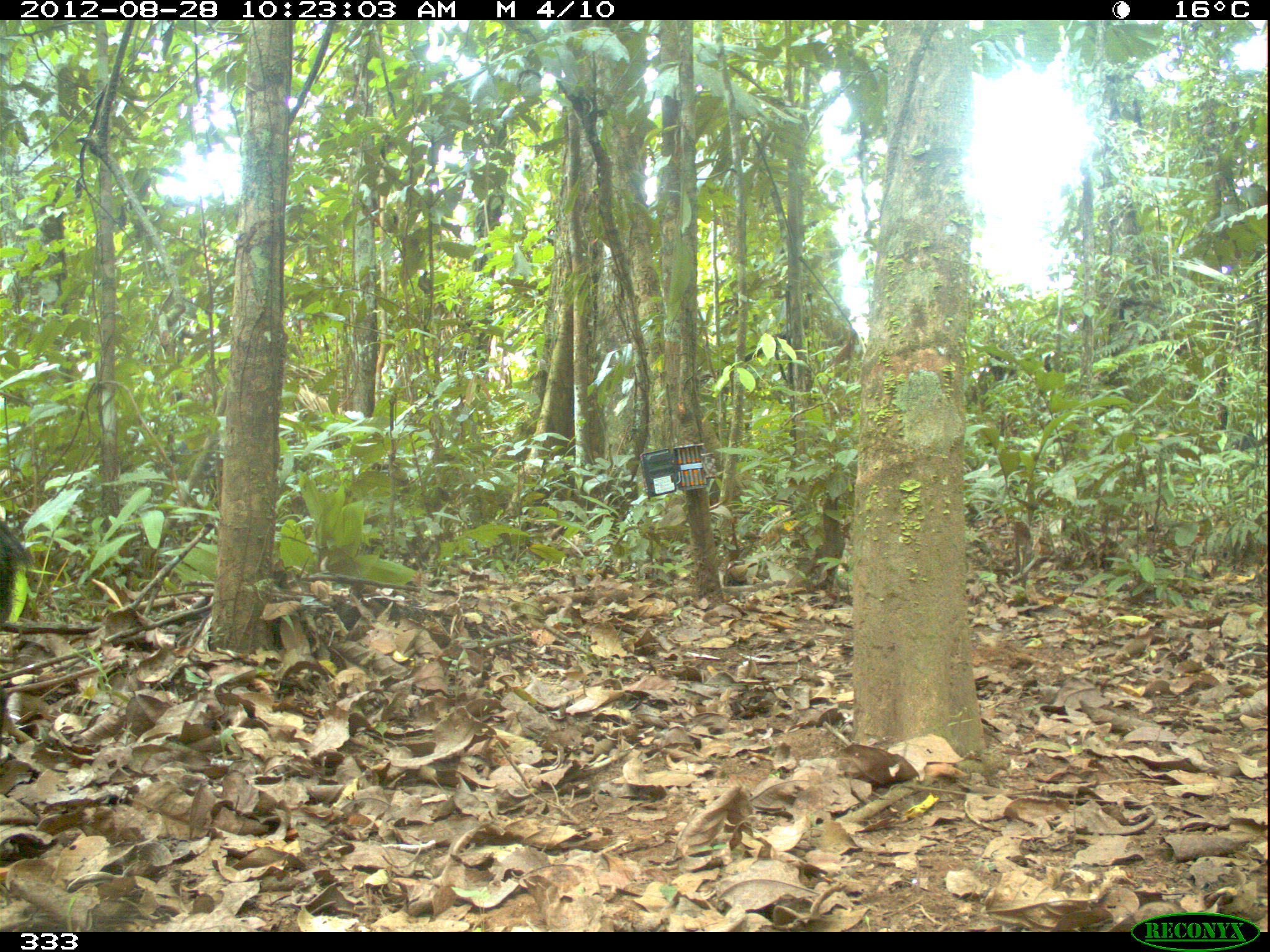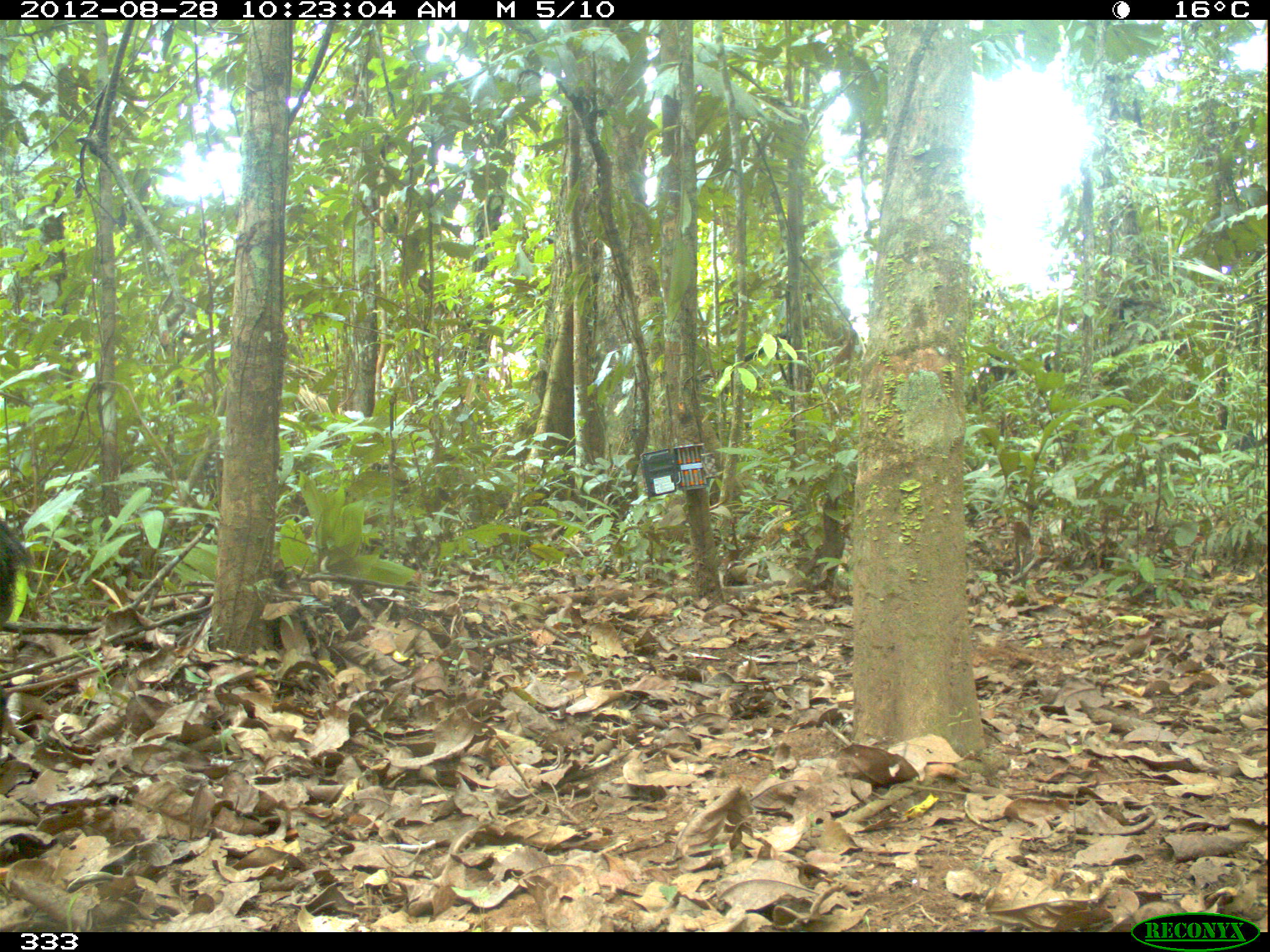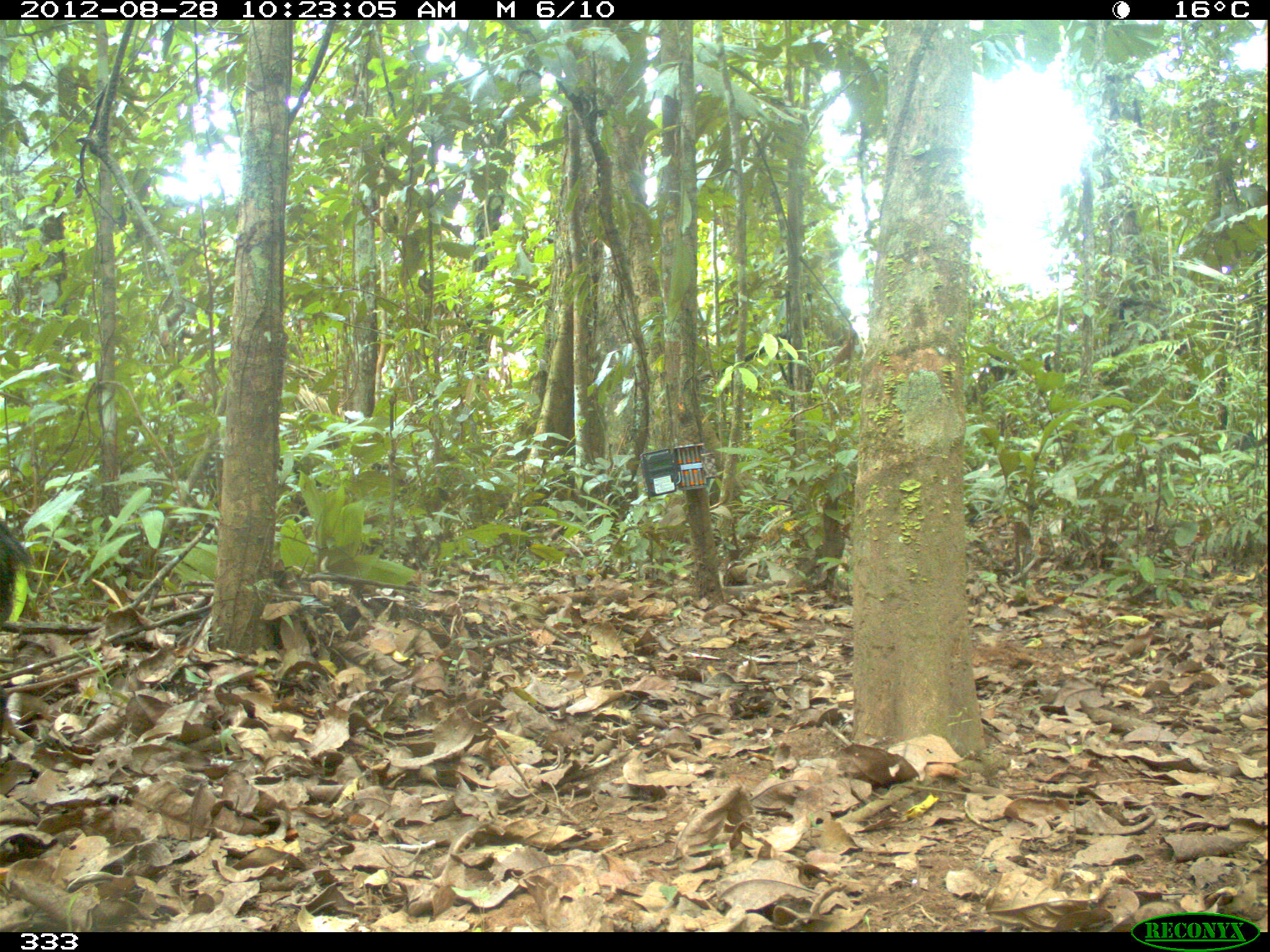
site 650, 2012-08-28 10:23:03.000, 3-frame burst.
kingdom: Animalia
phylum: Chordata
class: Mammalia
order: Artiodactyla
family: Tayassuidae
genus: Tayassu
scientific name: Tayassu pecari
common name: white-lipped peccary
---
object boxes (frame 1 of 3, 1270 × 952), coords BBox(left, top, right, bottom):
tayassu pecari: BBox(0, 516, 30, 622)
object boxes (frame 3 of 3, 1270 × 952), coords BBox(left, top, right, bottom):
tayassu pecari: BBox(0, 521, 30, 616)